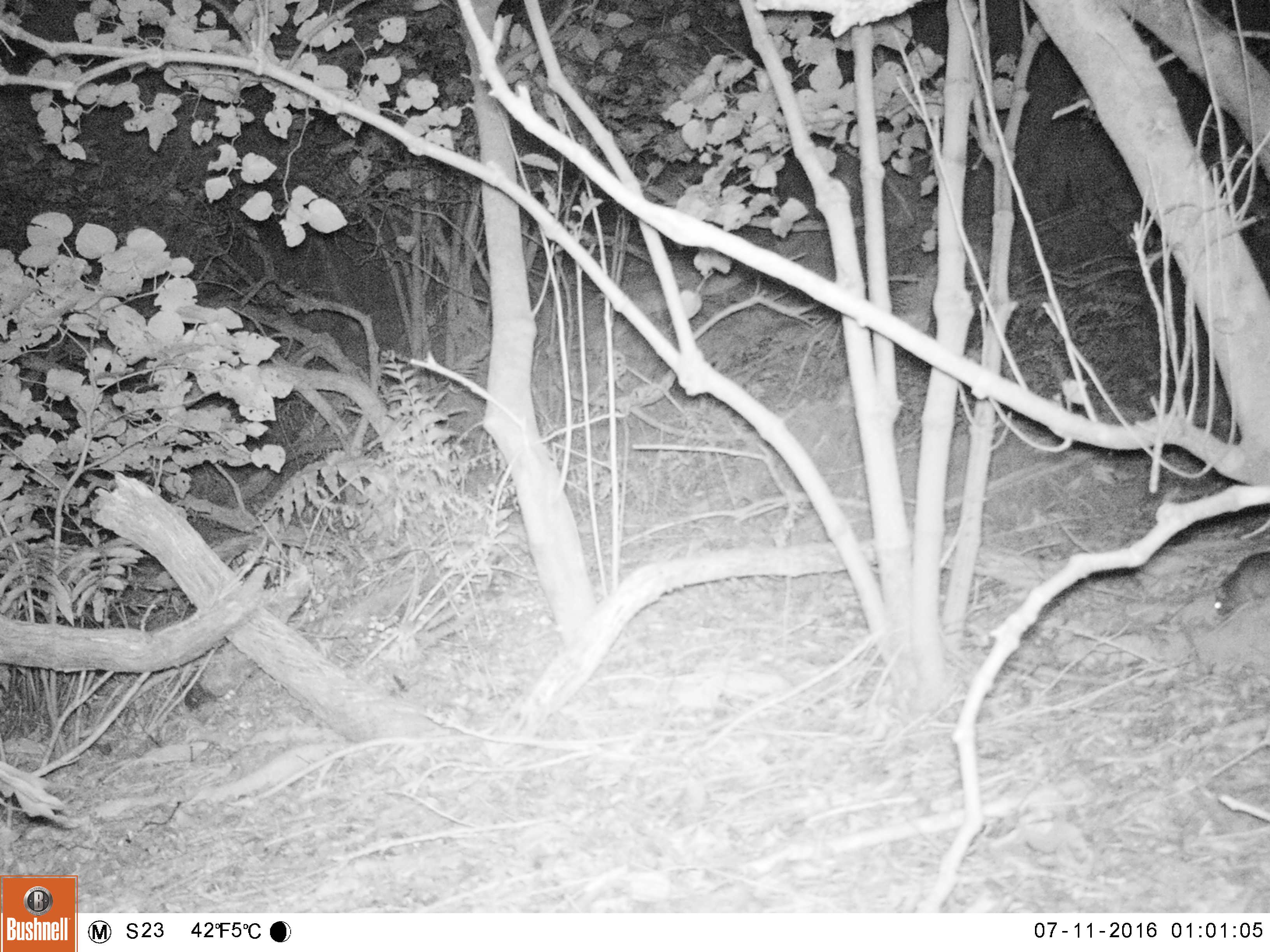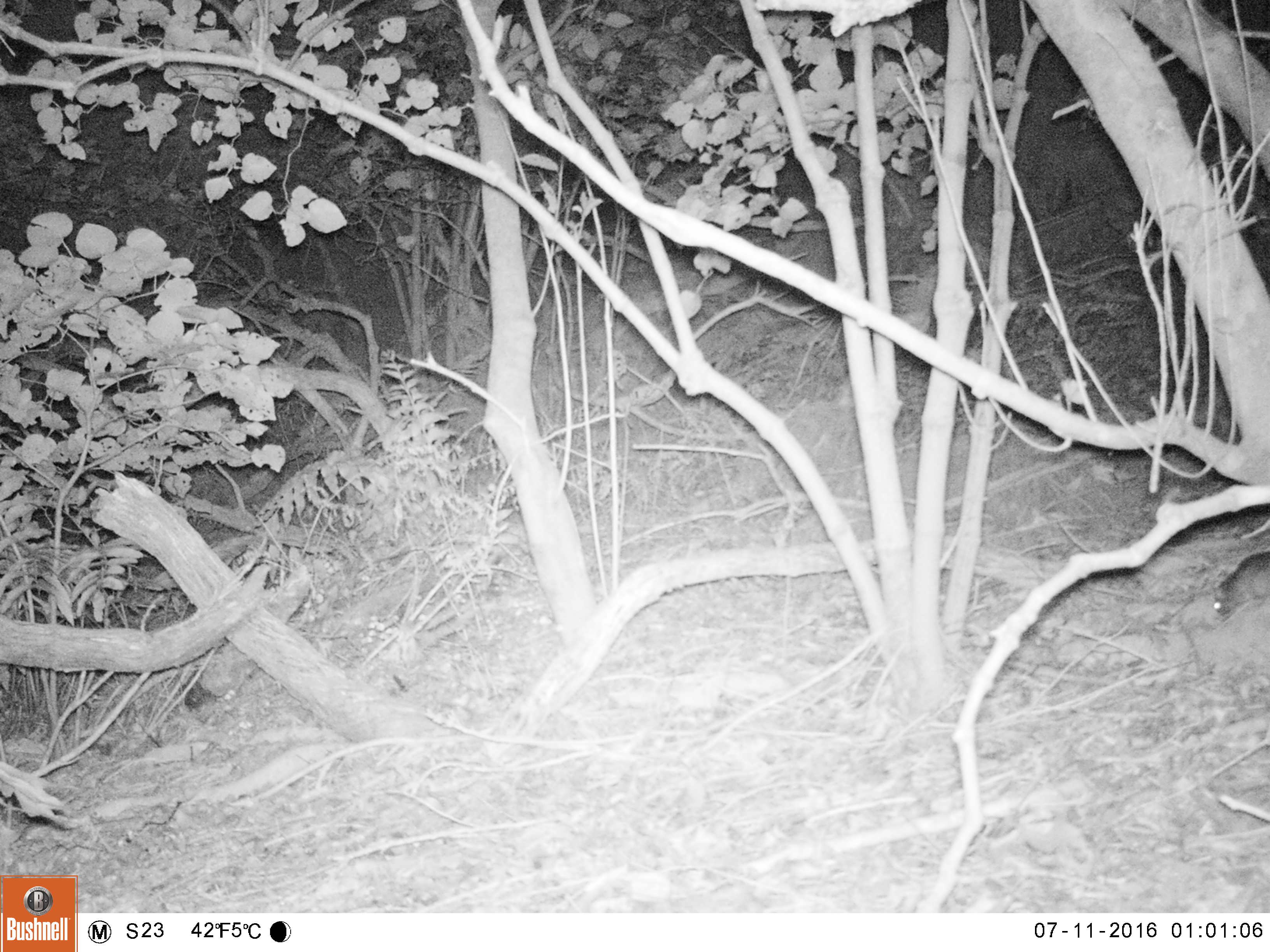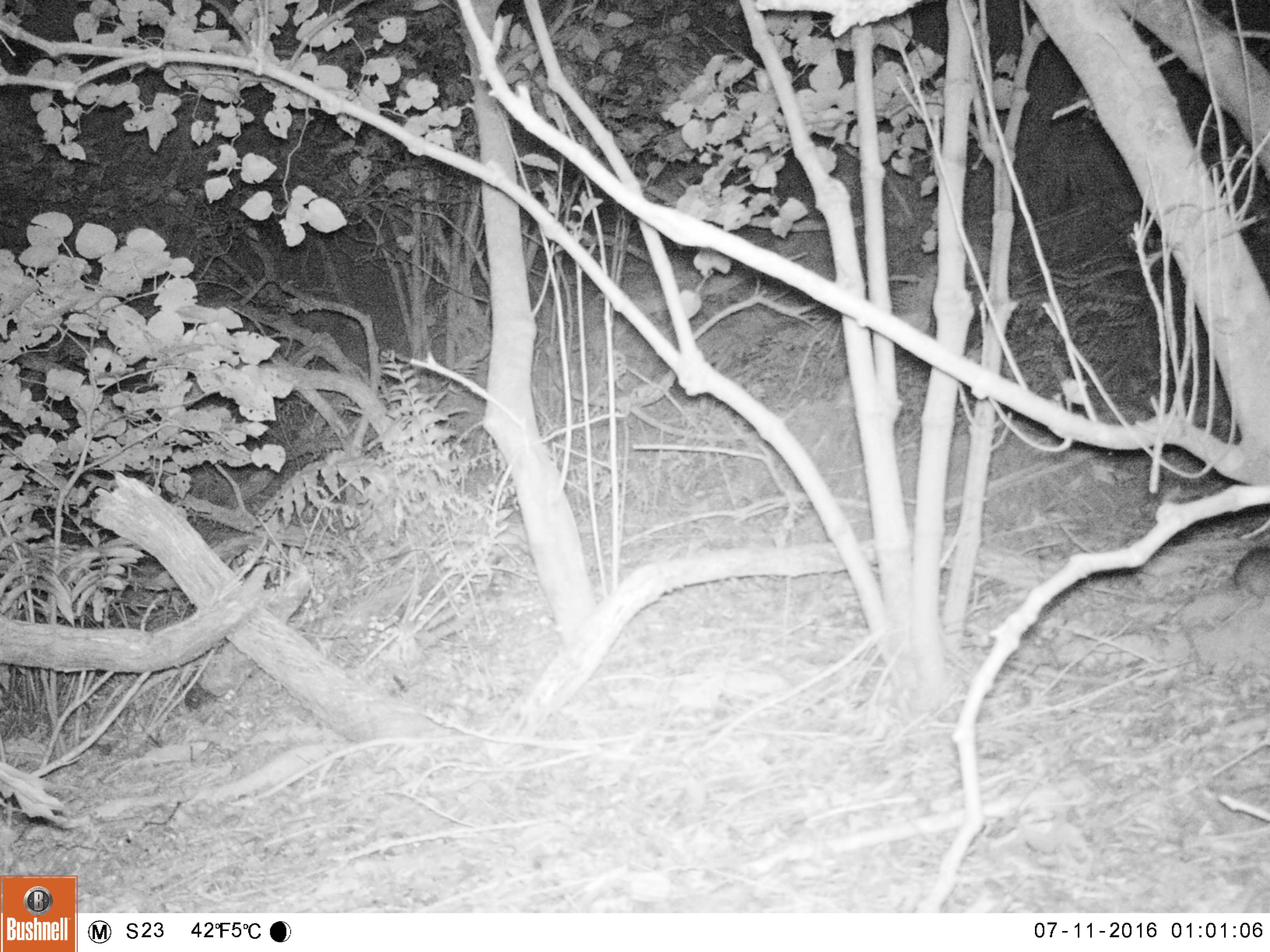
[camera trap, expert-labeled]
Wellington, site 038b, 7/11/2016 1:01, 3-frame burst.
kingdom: Animalia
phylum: Chordata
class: Mammalia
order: Rodentia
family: Muridae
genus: Rattus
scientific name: Rattus rattus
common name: ship rat